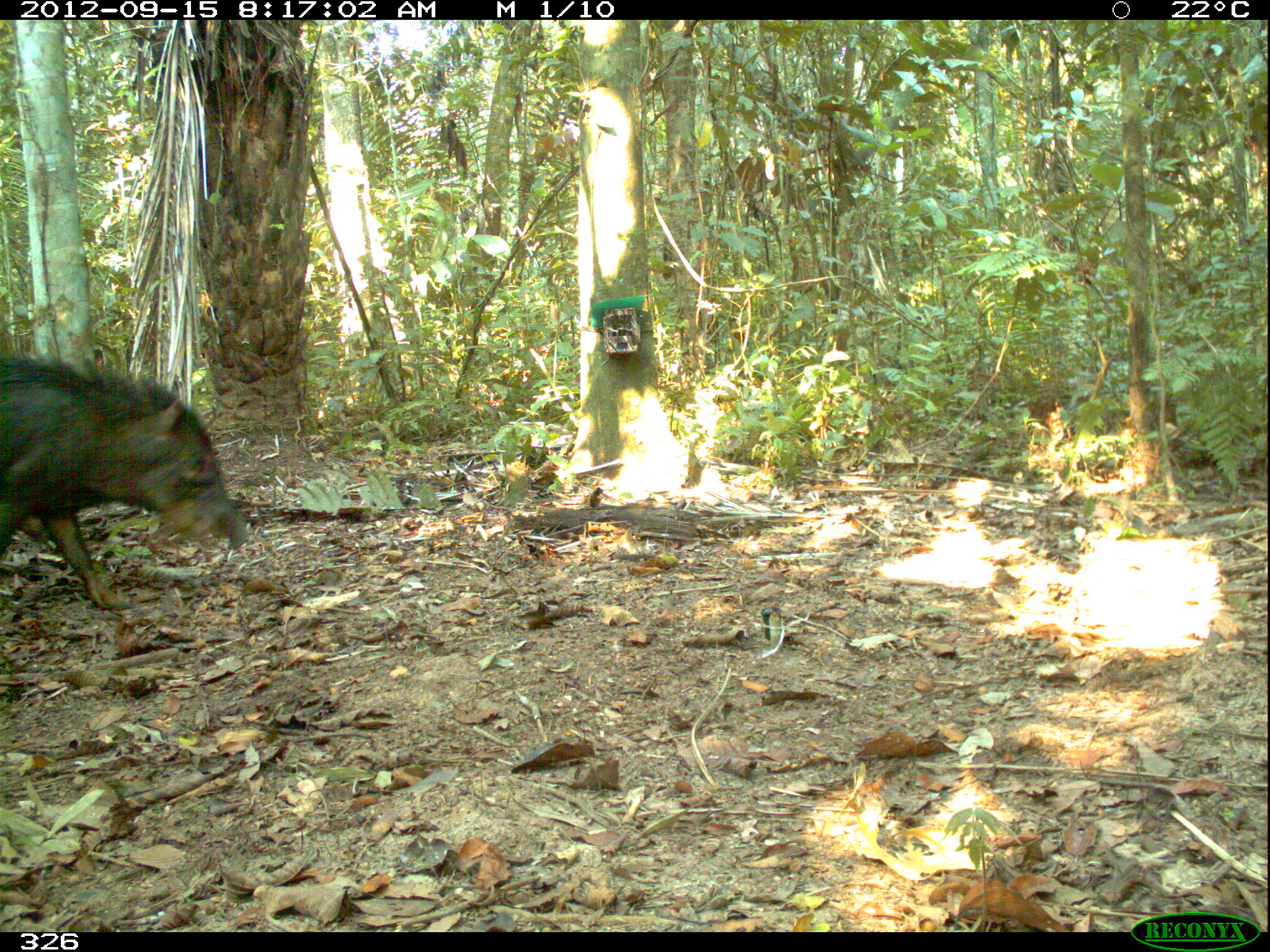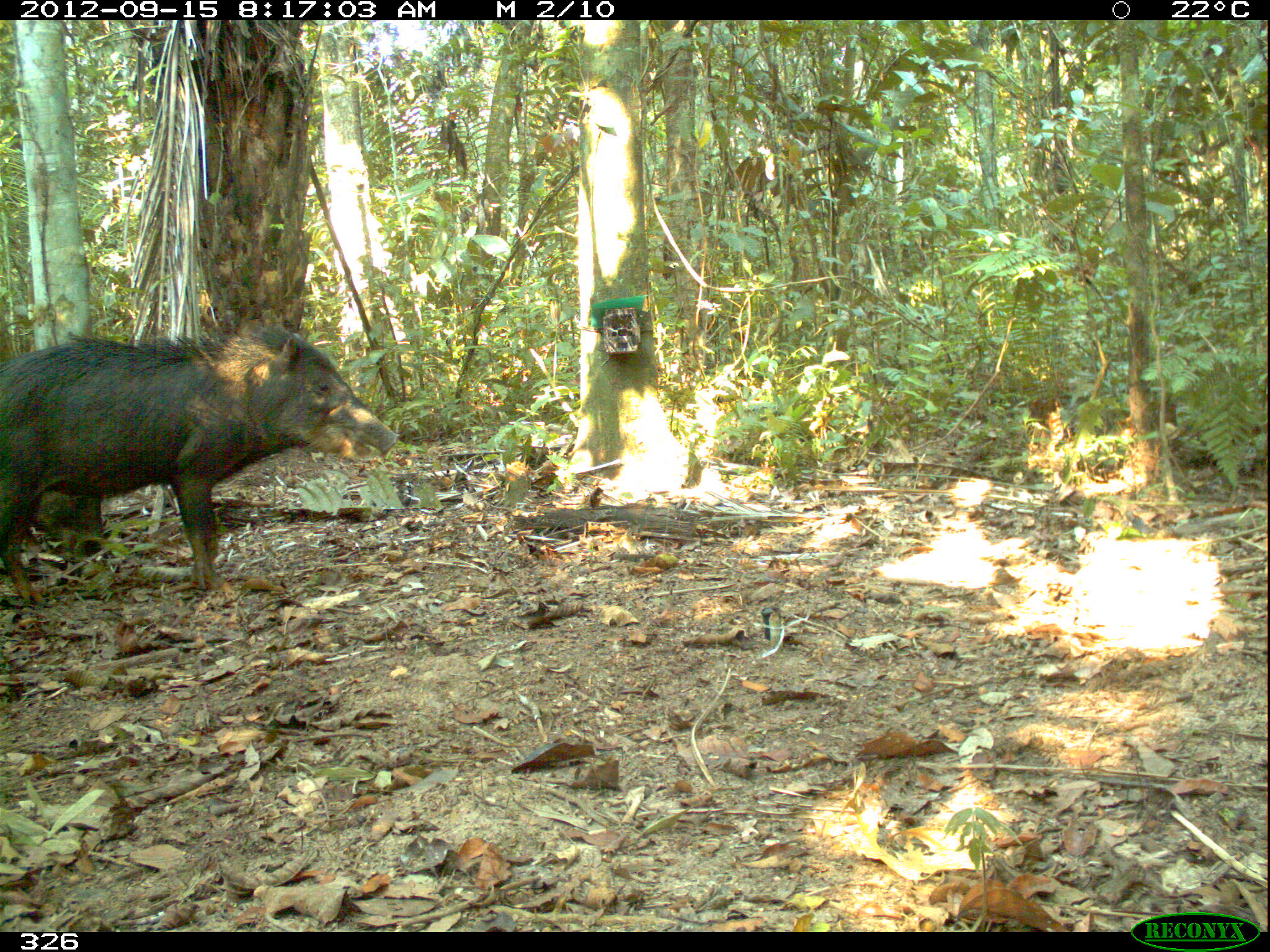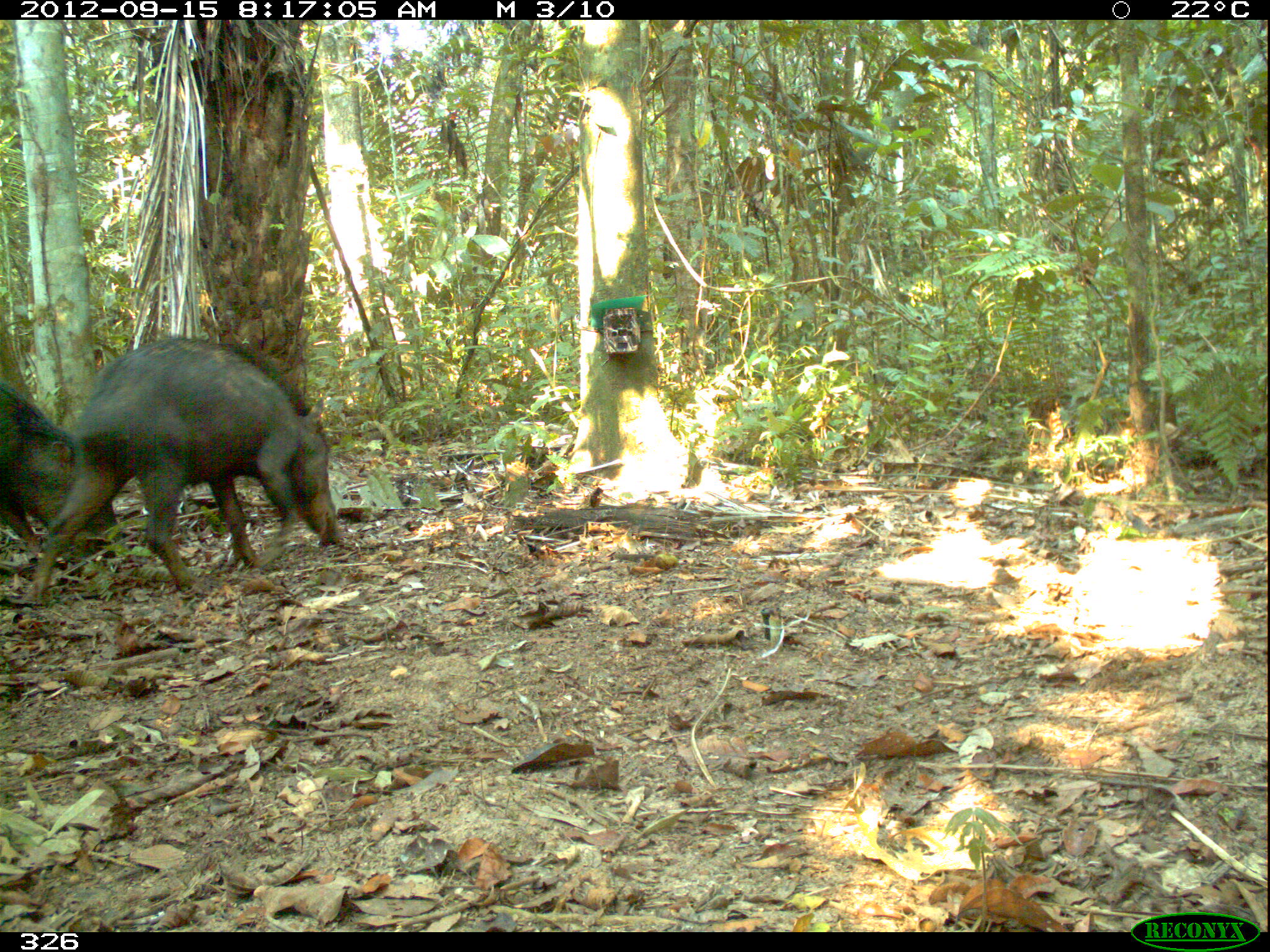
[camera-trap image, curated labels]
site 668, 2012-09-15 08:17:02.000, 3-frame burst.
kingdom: Animalia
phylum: Chordata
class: Mammalia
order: Artiodactyla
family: Tayassuidae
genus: Tayassu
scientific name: Tayassu pecari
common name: white-lipped peccary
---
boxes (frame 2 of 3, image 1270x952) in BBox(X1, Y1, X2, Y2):
tayassu pecari: BBox(0, 317, 402, 609)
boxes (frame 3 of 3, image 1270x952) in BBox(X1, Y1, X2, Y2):
tayassu pecari: BBox(26, 333, 340, 606); BBox(0, 372, 120, 563)